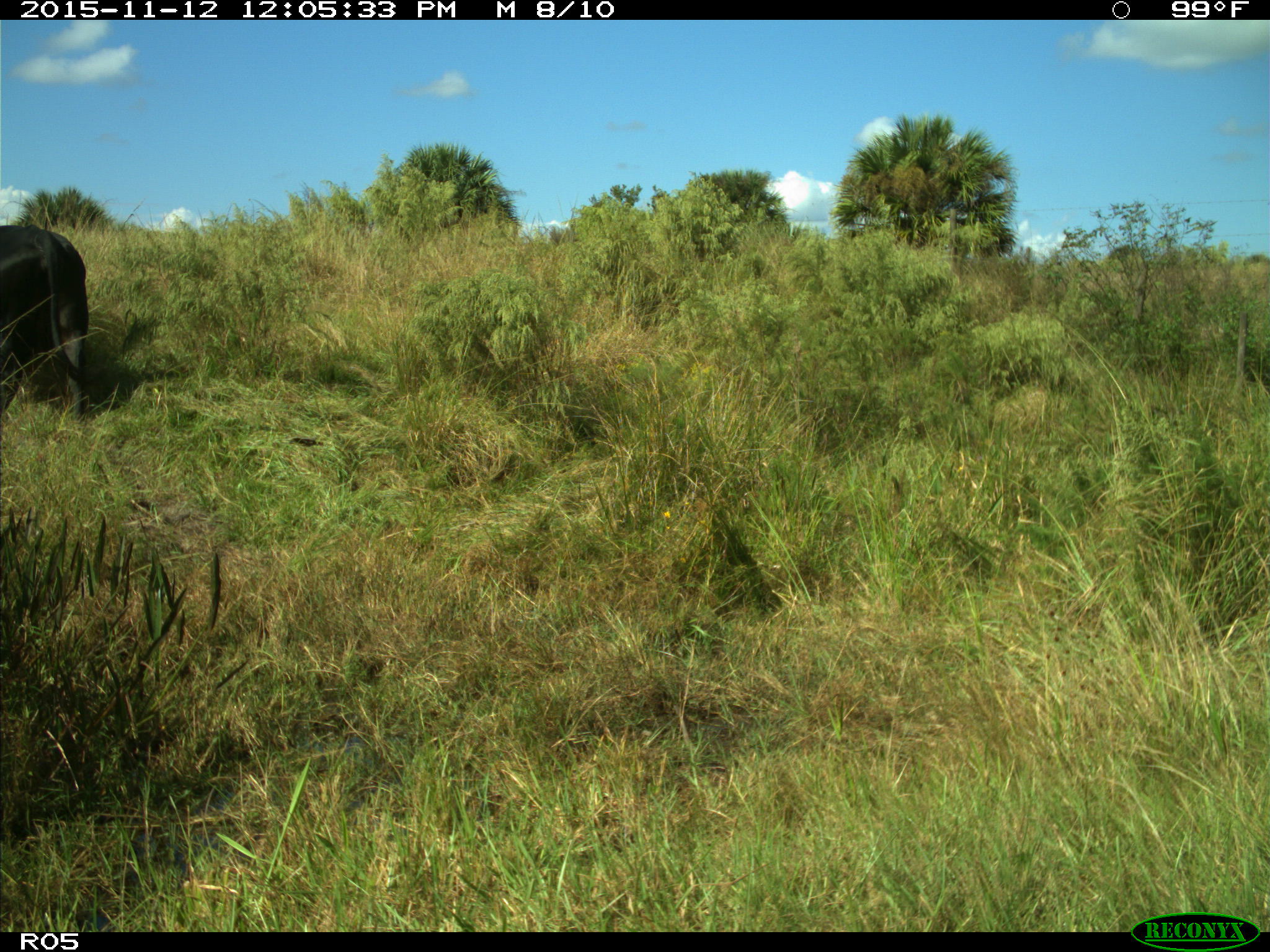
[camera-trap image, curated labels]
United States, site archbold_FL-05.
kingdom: Animalia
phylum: Chordata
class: Mammalia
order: Artiodactyla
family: Bovidae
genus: Bos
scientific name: Bos taurus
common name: domestic cow